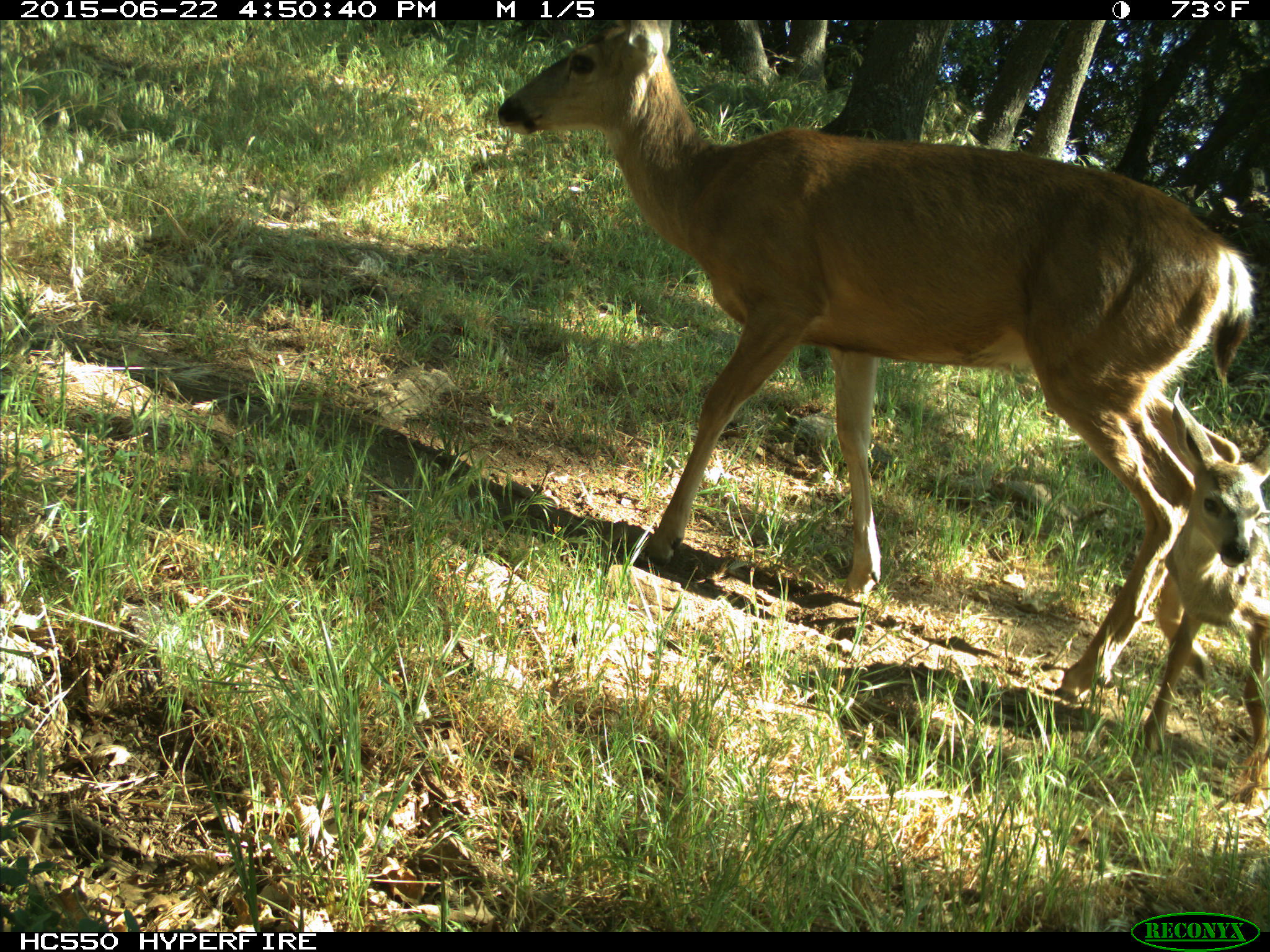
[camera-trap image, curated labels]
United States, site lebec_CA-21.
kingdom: Animalia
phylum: Chordata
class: Mammalia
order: Artiodactyla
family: Cervidae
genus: Odocoileus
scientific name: Odocoileus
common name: deer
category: unidentified deer